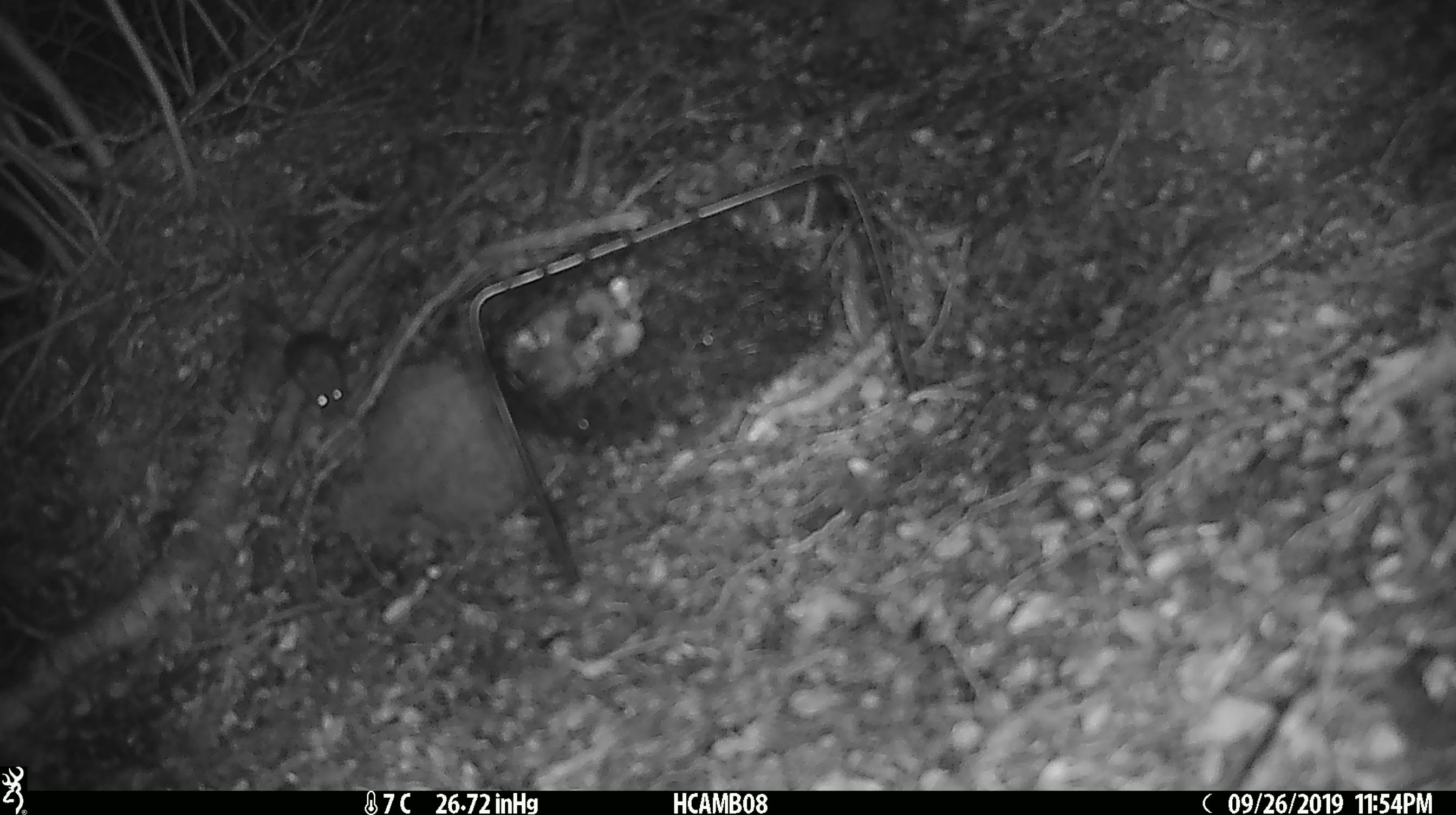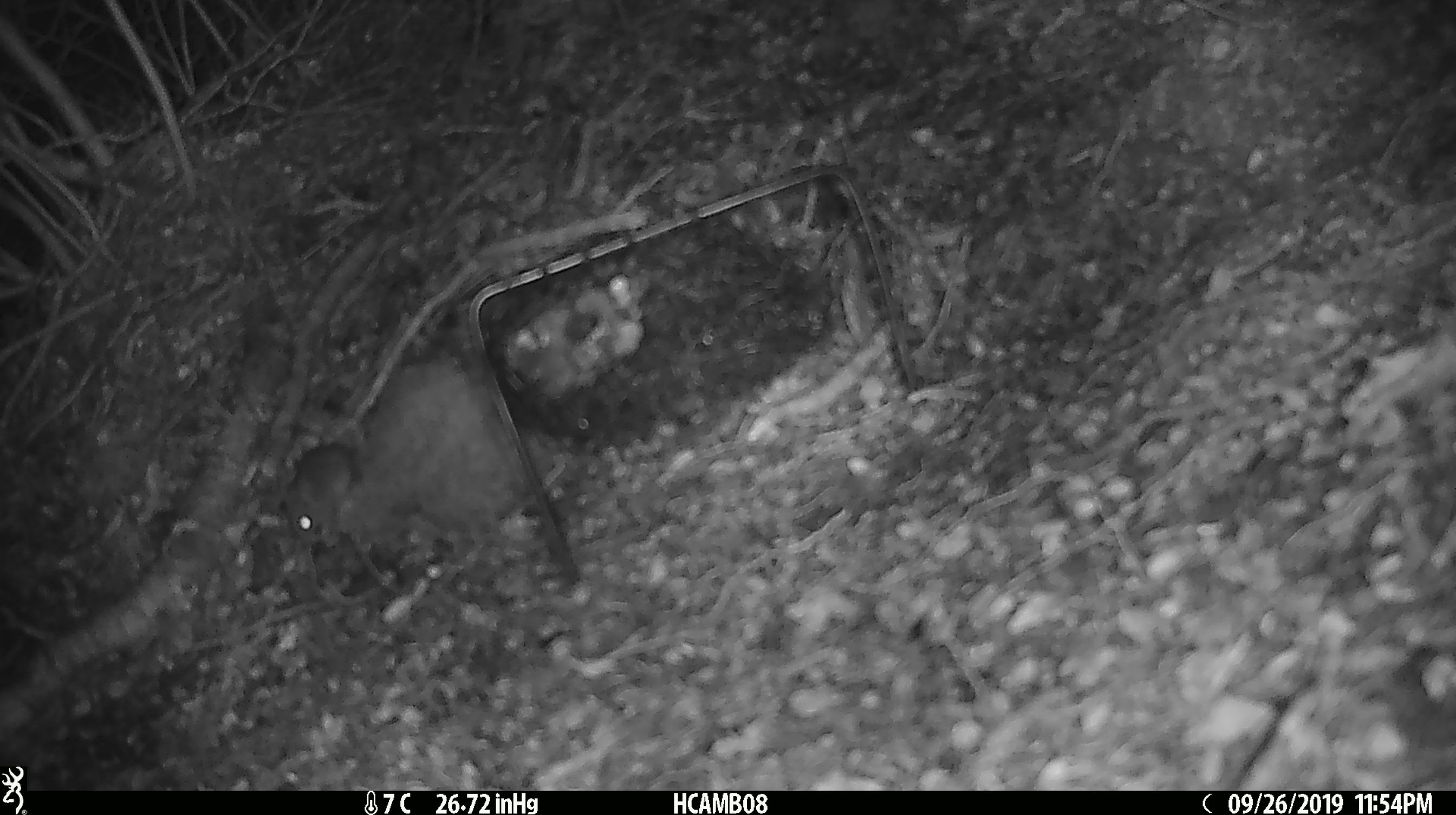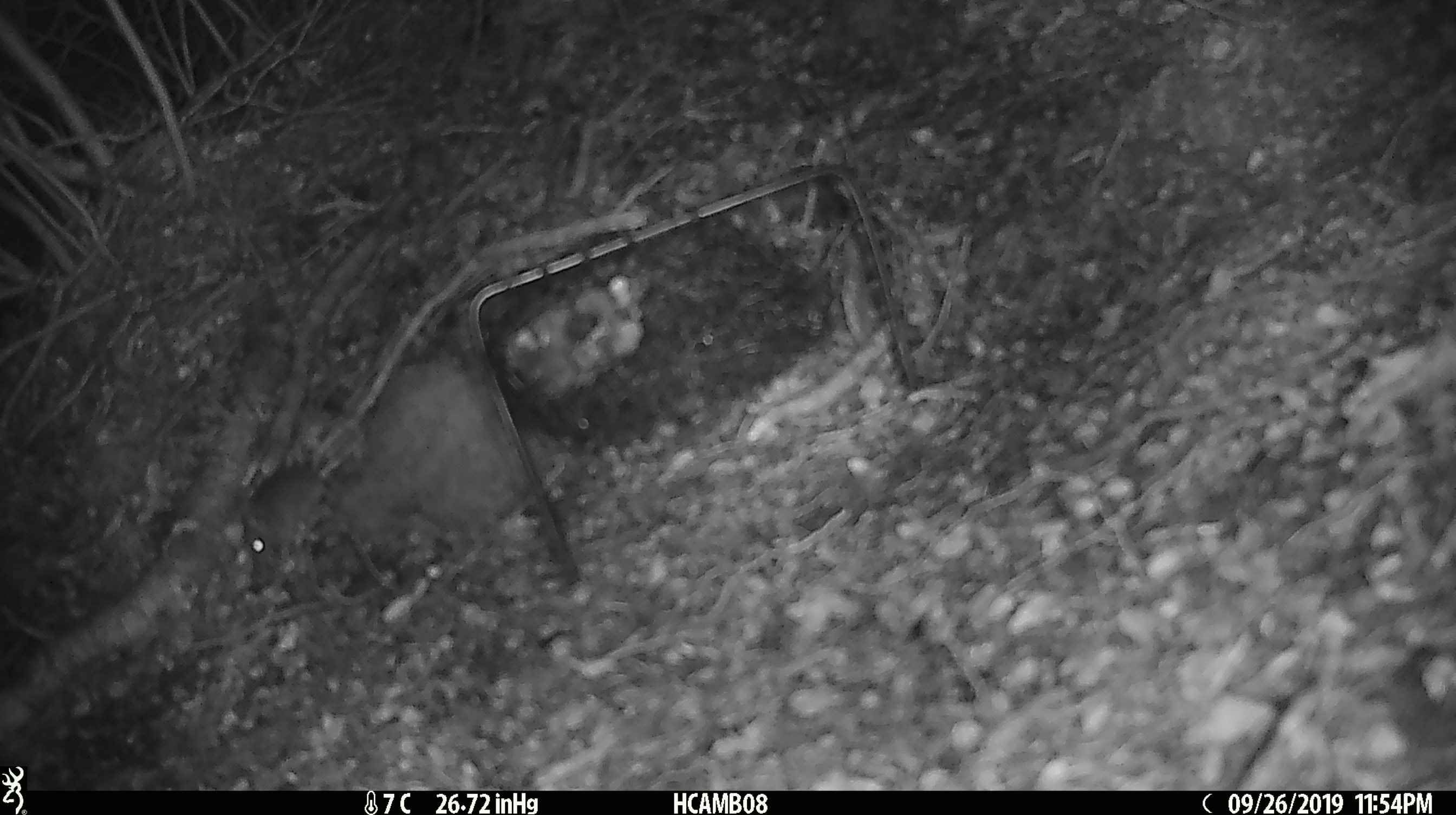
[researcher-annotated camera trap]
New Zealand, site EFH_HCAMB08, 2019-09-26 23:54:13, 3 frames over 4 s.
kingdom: Animalia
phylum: Chordata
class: Mammalia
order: Rodentia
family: Muridae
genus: Mus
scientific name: Mus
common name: mouse